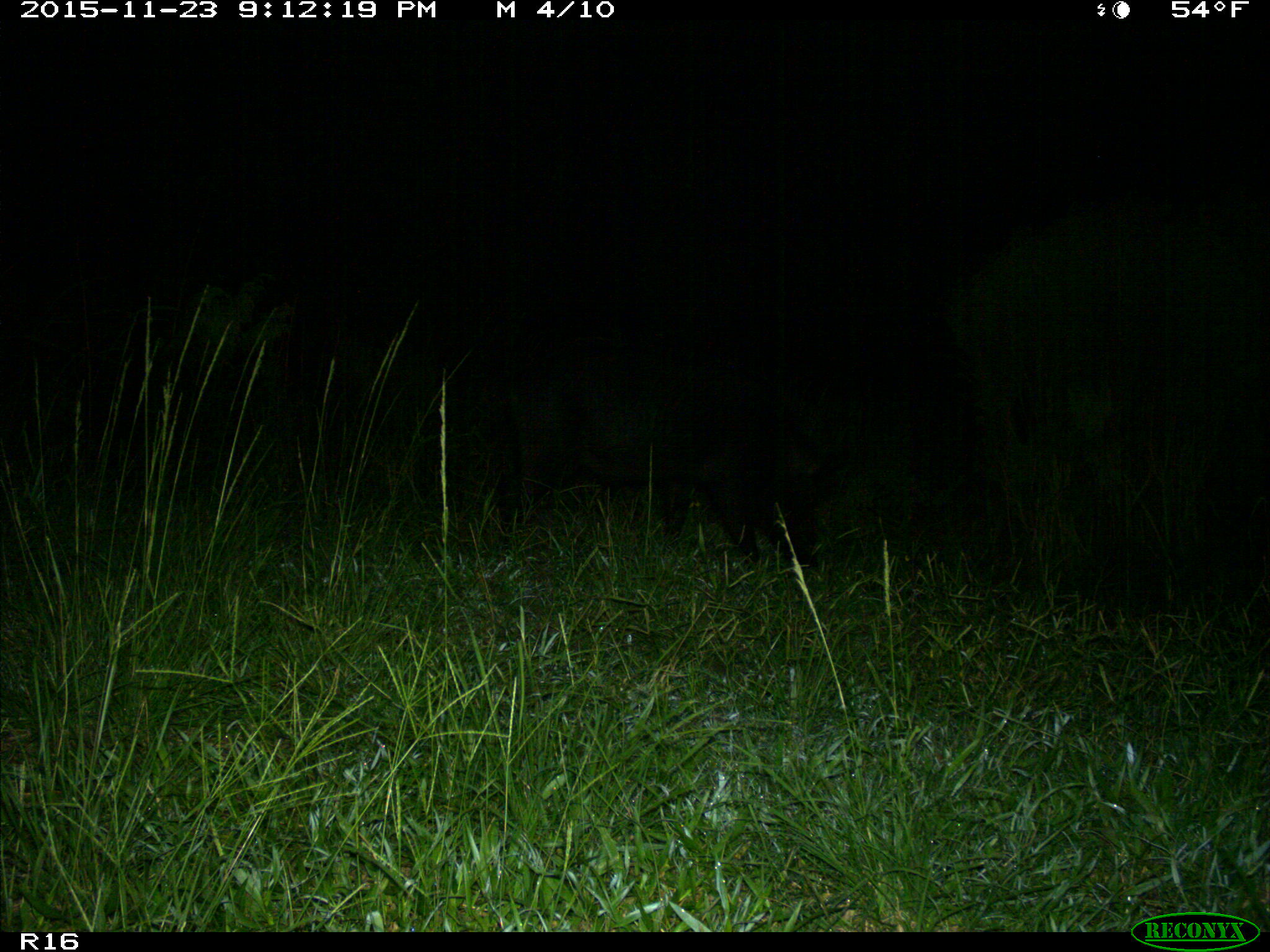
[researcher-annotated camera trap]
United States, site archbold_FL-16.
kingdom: Animalia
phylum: Chordata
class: Mammalia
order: Artiodactyla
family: Suidae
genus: Sus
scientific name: Sus scrofa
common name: wild boar